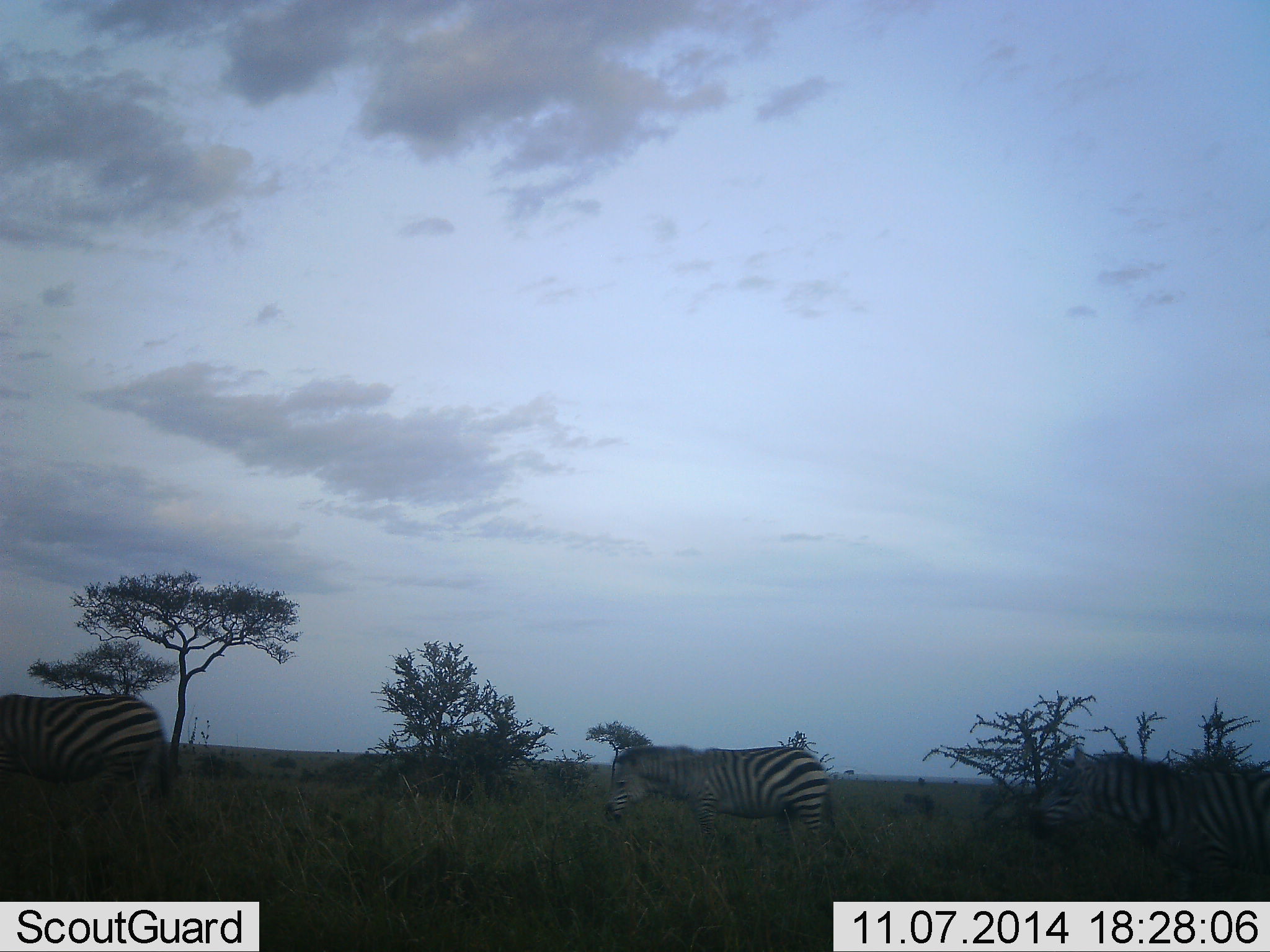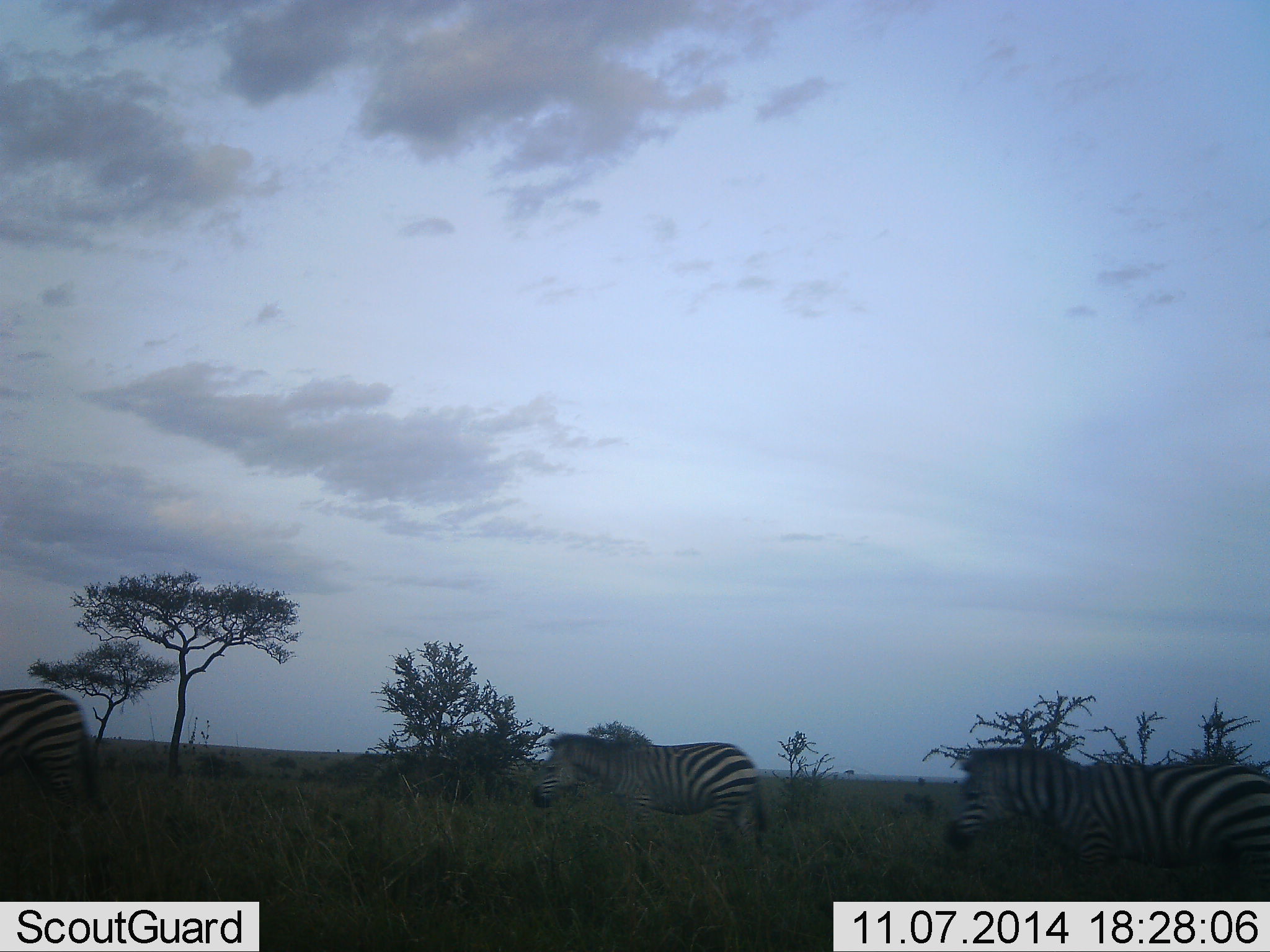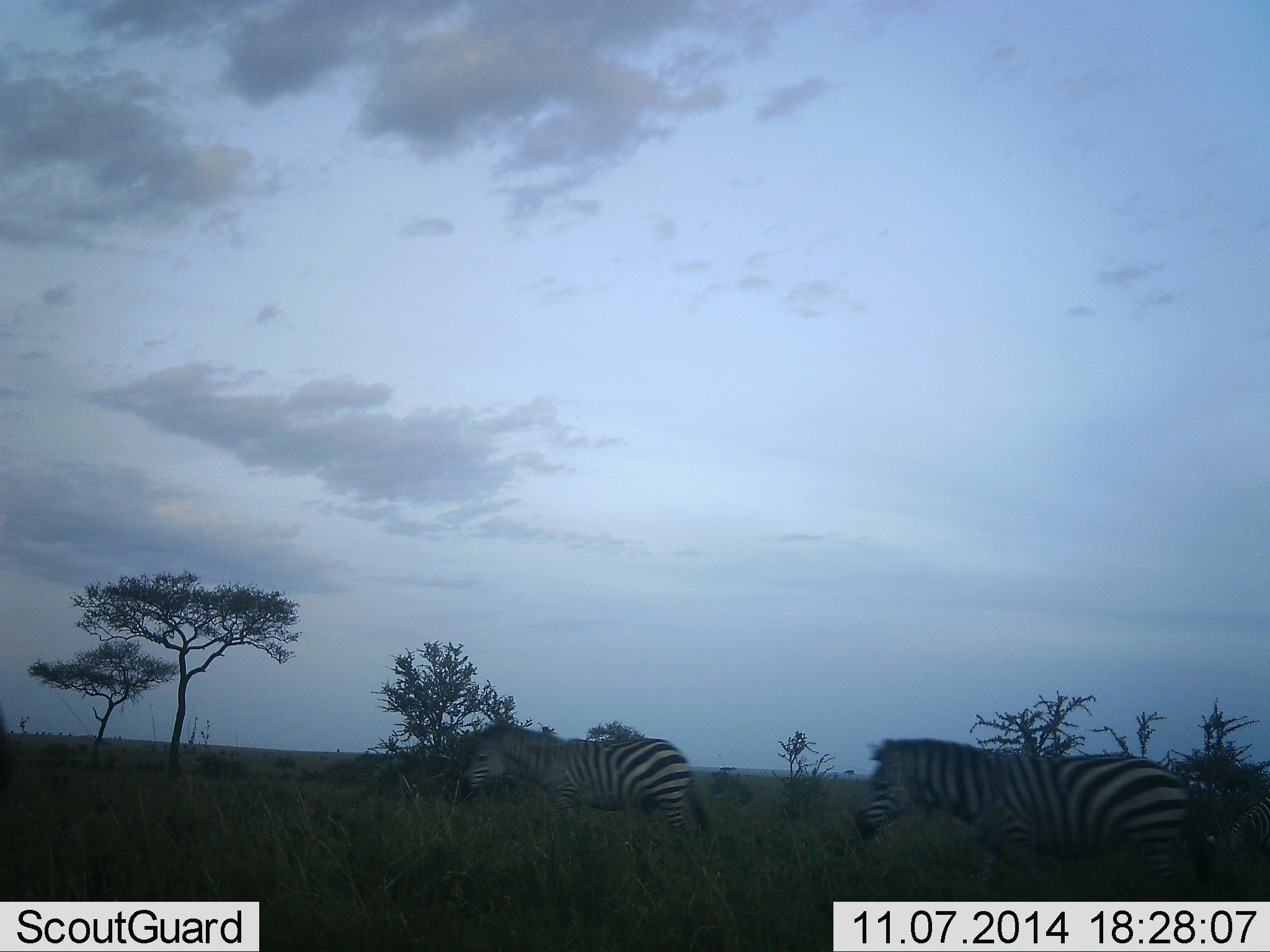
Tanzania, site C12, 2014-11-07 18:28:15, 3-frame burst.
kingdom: Animalia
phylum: Chordata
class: Mammalia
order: Perissodactyla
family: Equidae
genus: Equus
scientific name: Equus quagga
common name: plains zebra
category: zebra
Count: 3.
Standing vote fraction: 10%.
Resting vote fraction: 0%.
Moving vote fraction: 90%.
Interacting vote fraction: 0%.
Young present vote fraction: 0%.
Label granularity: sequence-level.